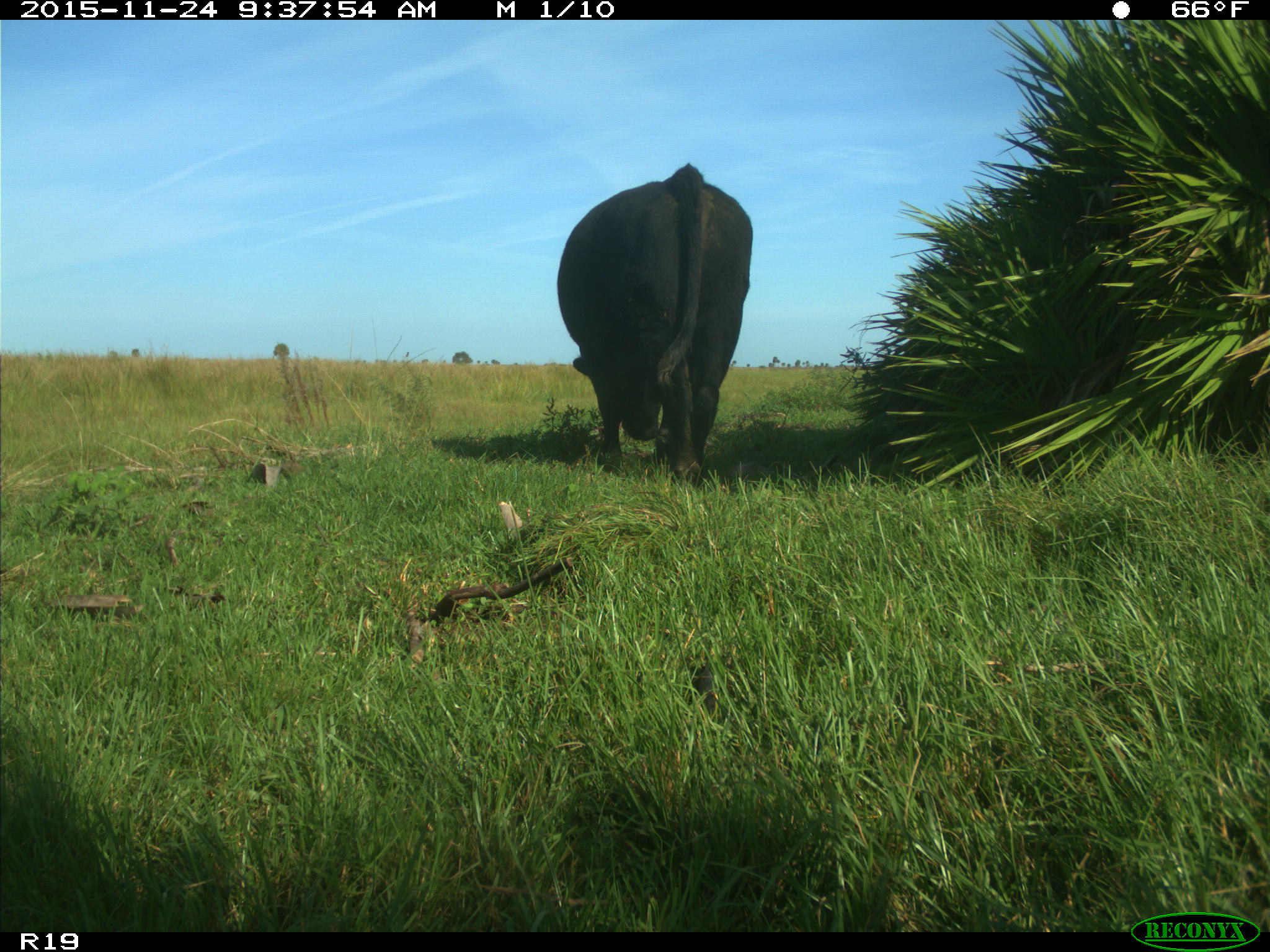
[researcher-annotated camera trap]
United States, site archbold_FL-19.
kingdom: Animalia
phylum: Chordata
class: Mammalia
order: Artiodactyla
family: Bovidae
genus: Bos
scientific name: Bos taurus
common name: domestic cow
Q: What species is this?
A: Bos taurus (domestic cow).